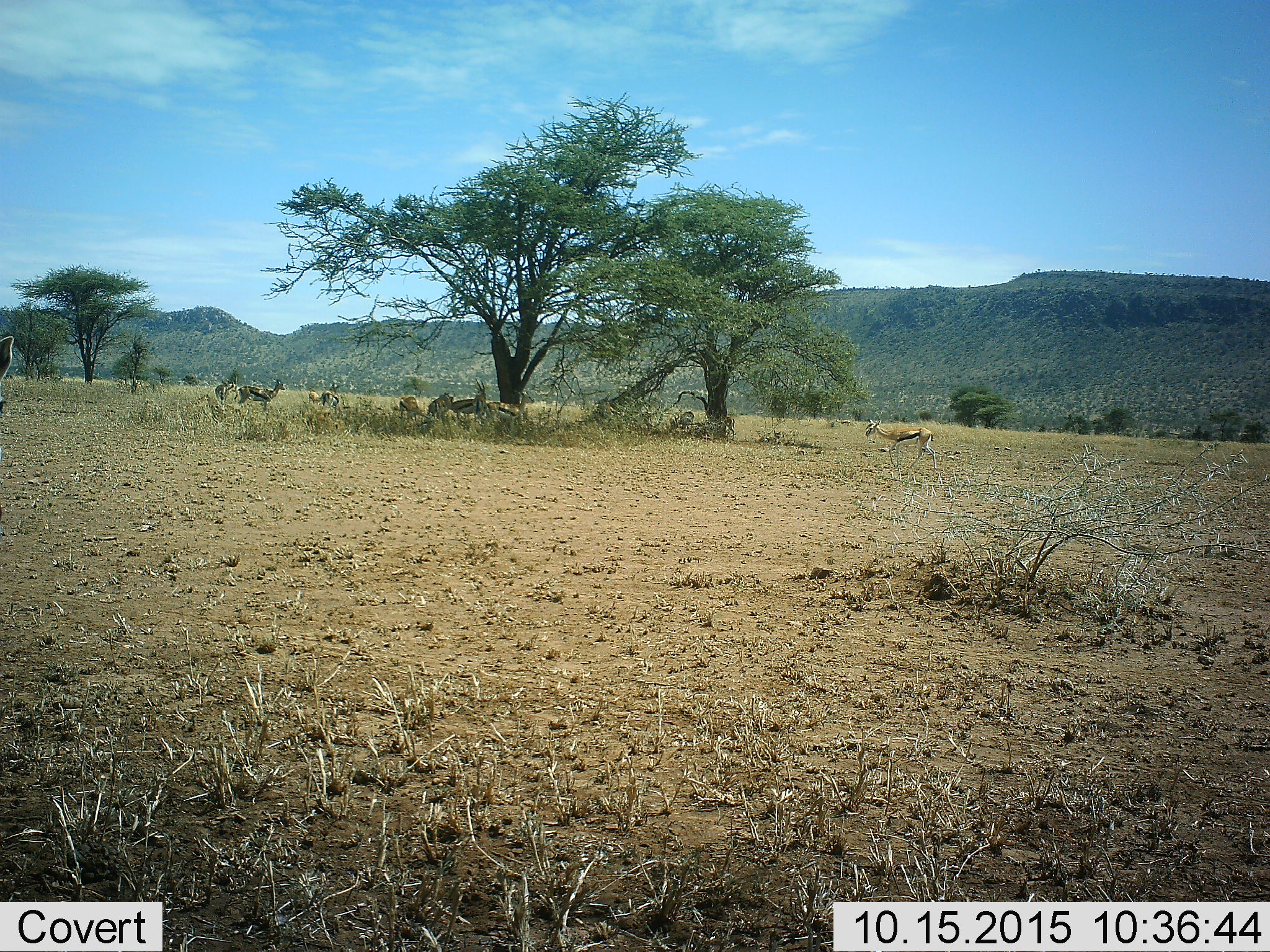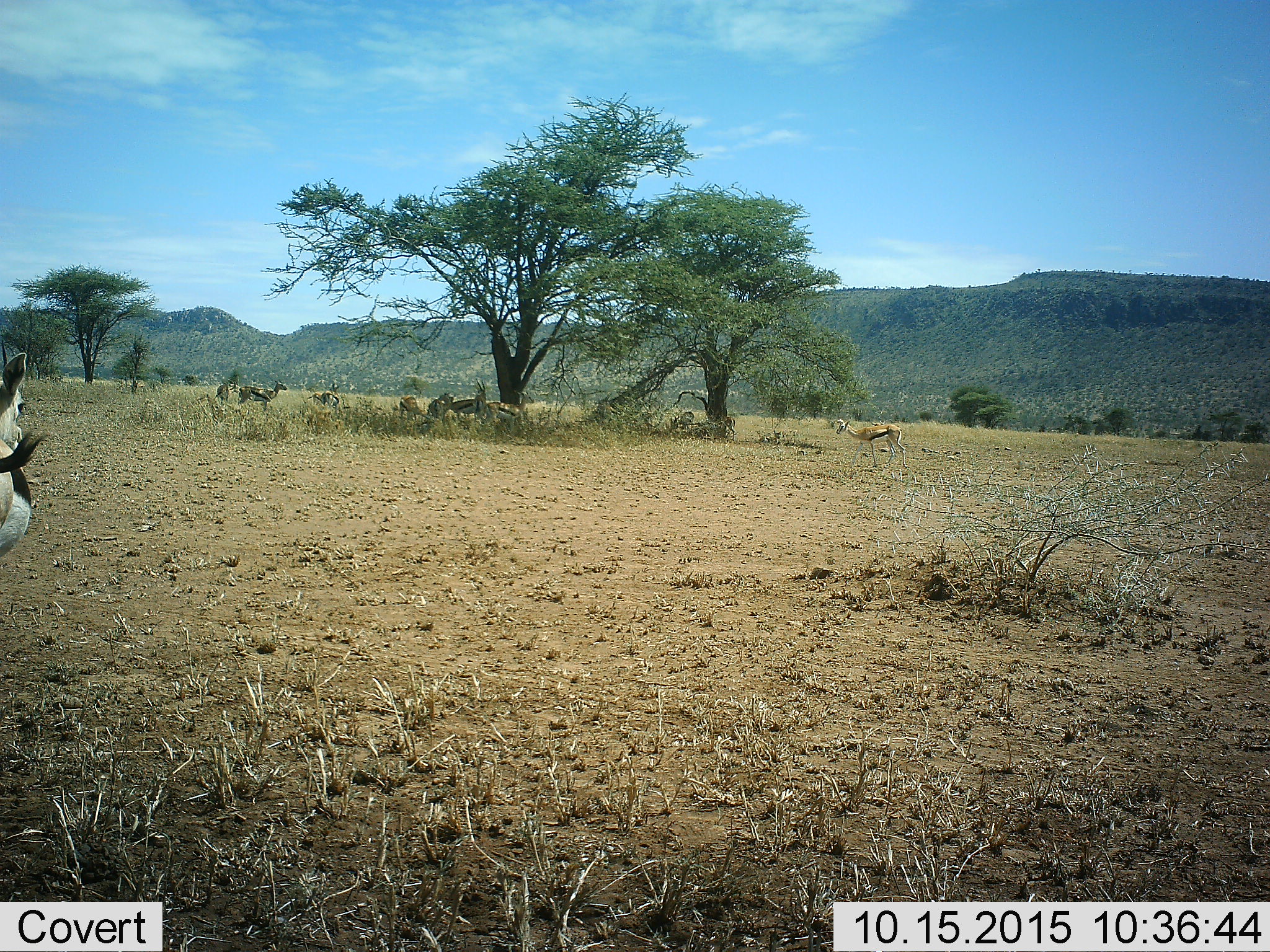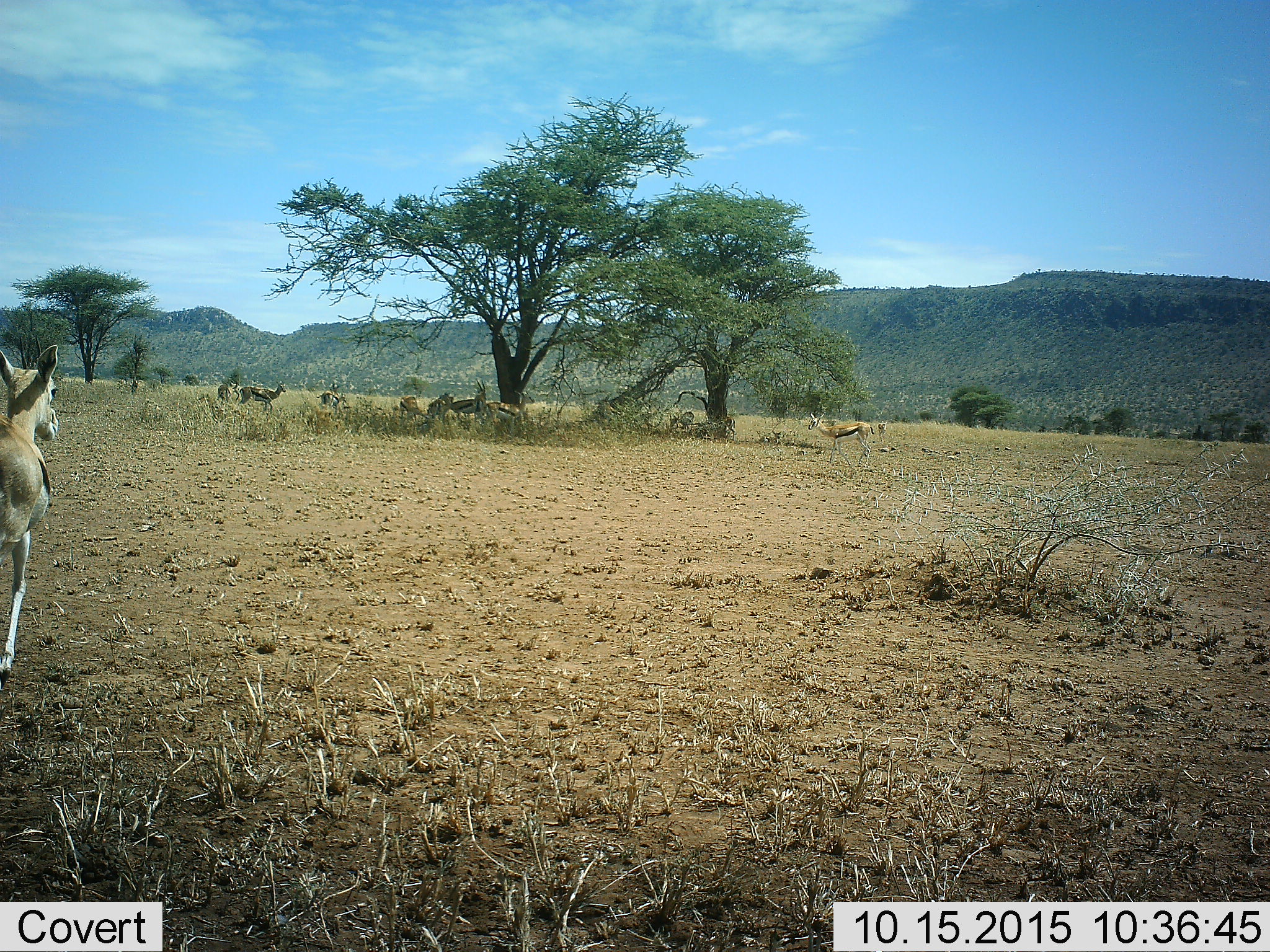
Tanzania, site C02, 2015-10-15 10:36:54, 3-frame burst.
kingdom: Animalia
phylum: Chordata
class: Mammalia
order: Artiodactyla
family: Bovidae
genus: Eudorcas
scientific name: Eudorcas thomsonii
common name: thomson's gazelle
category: gazellethomsons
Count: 11-50.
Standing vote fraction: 93%.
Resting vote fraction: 53%.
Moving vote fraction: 73%.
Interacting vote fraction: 13%.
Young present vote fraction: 27%.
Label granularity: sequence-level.